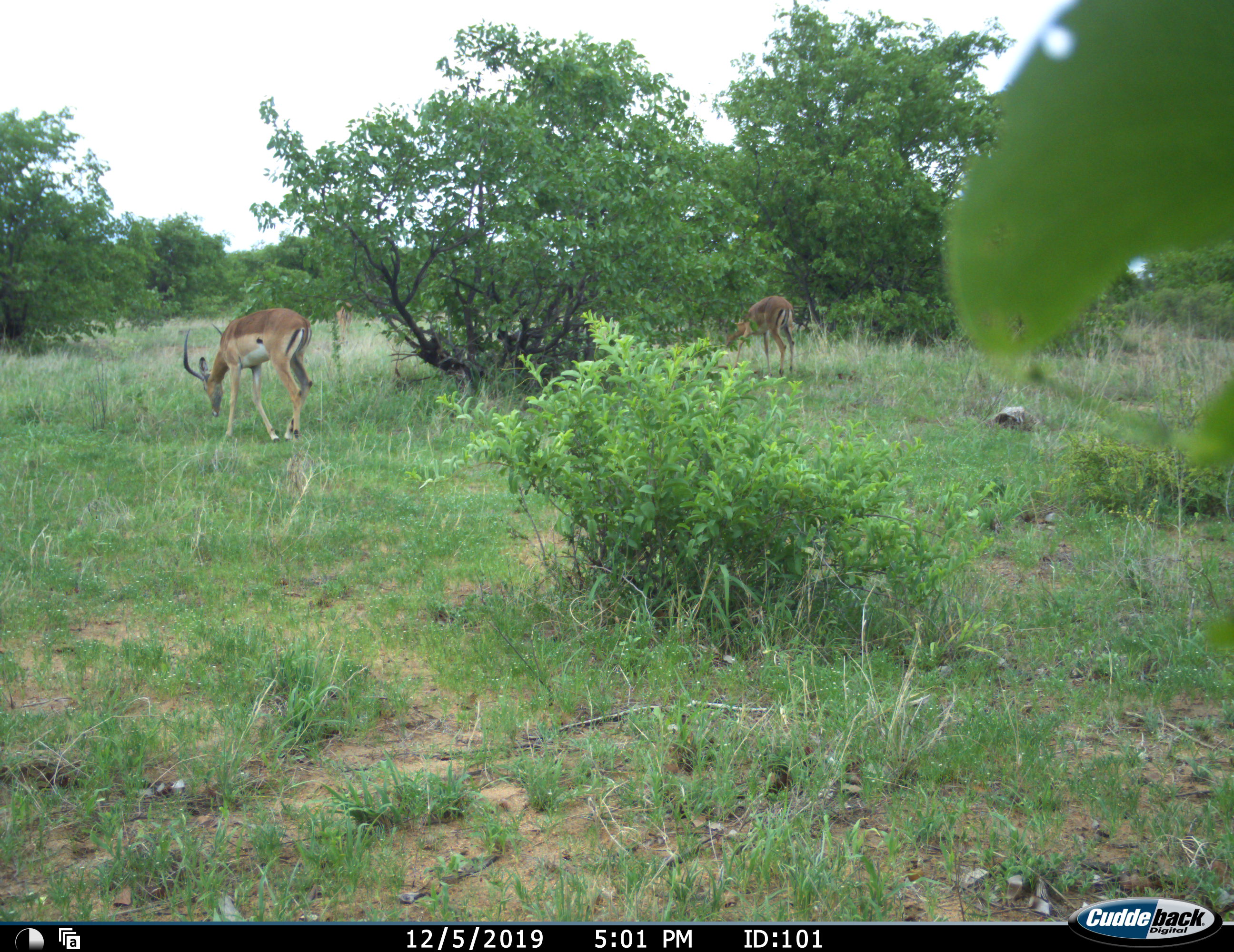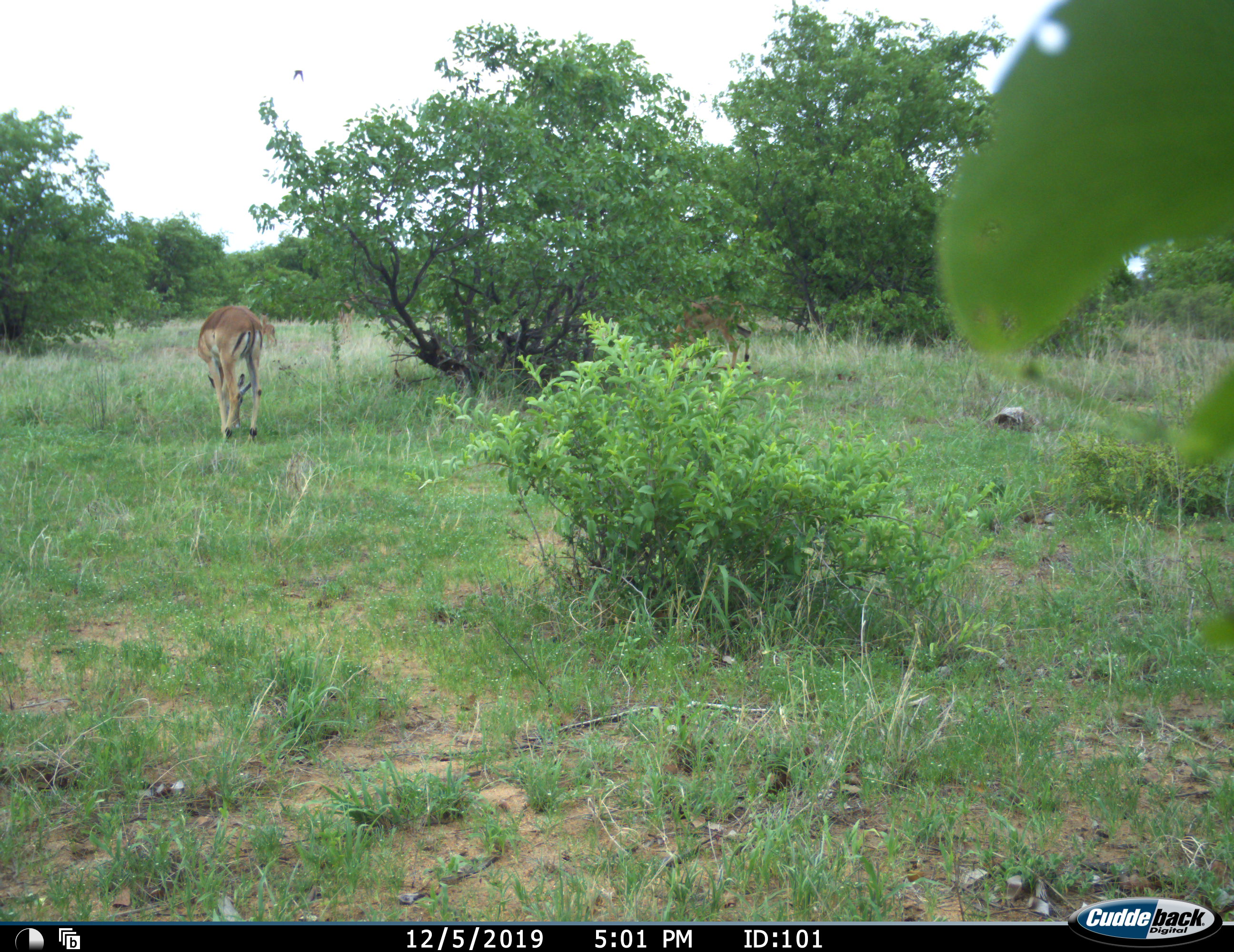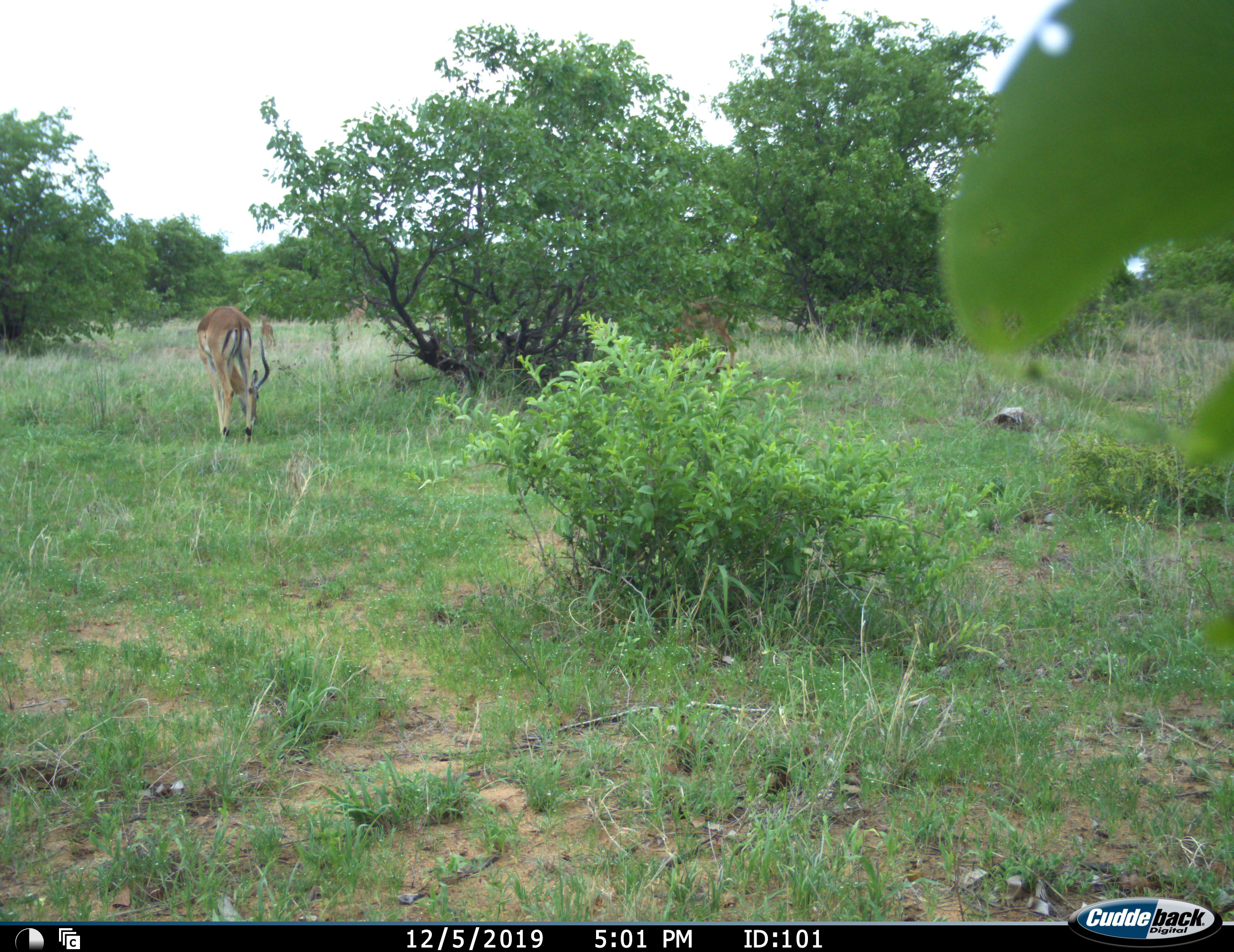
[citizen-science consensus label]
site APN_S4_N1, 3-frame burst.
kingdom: Animalia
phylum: Chordata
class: Mammalia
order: Artiodactyla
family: Bovidae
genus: Aepyceros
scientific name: Aepyceros melampus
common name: impala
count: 3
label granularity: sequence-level